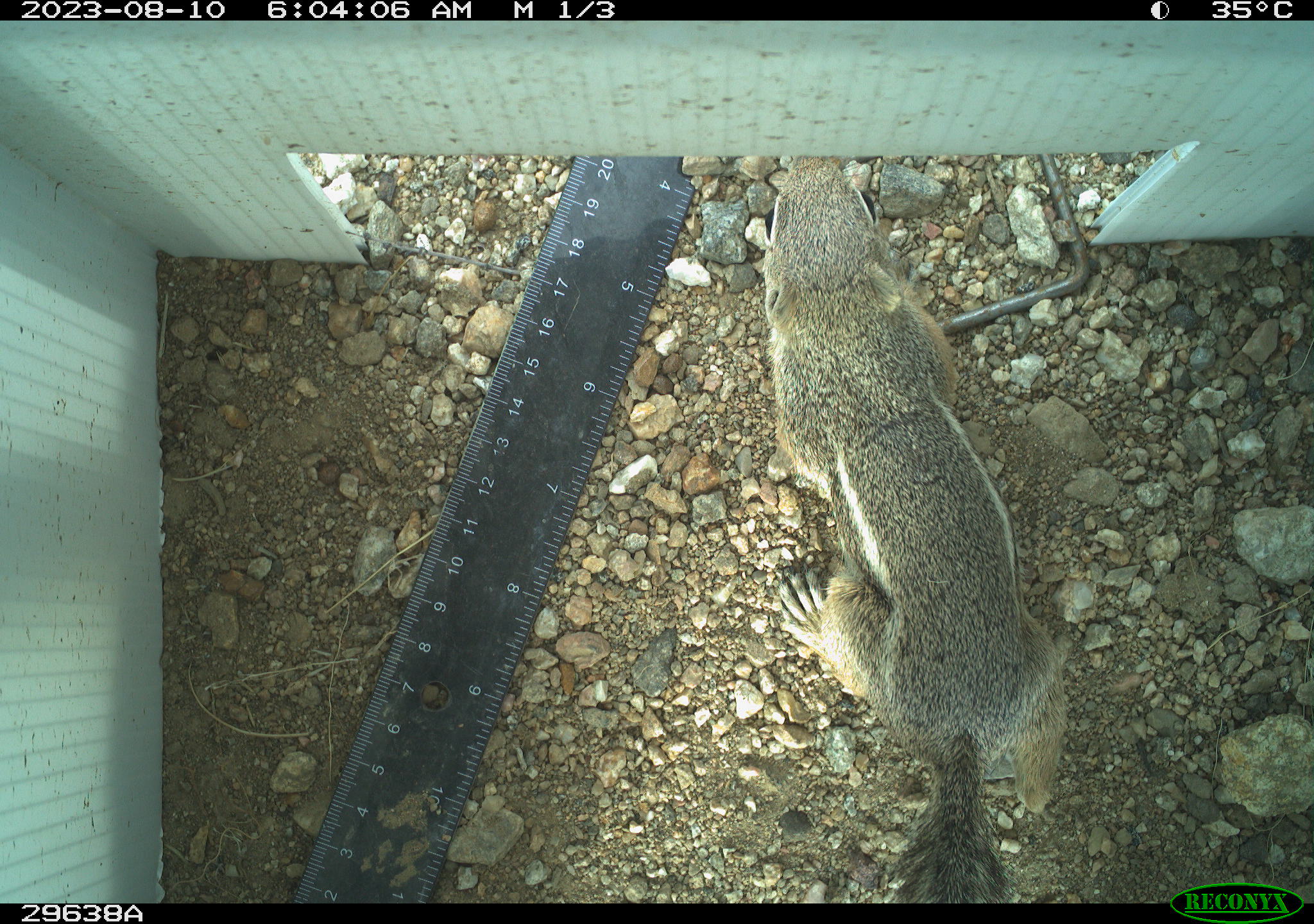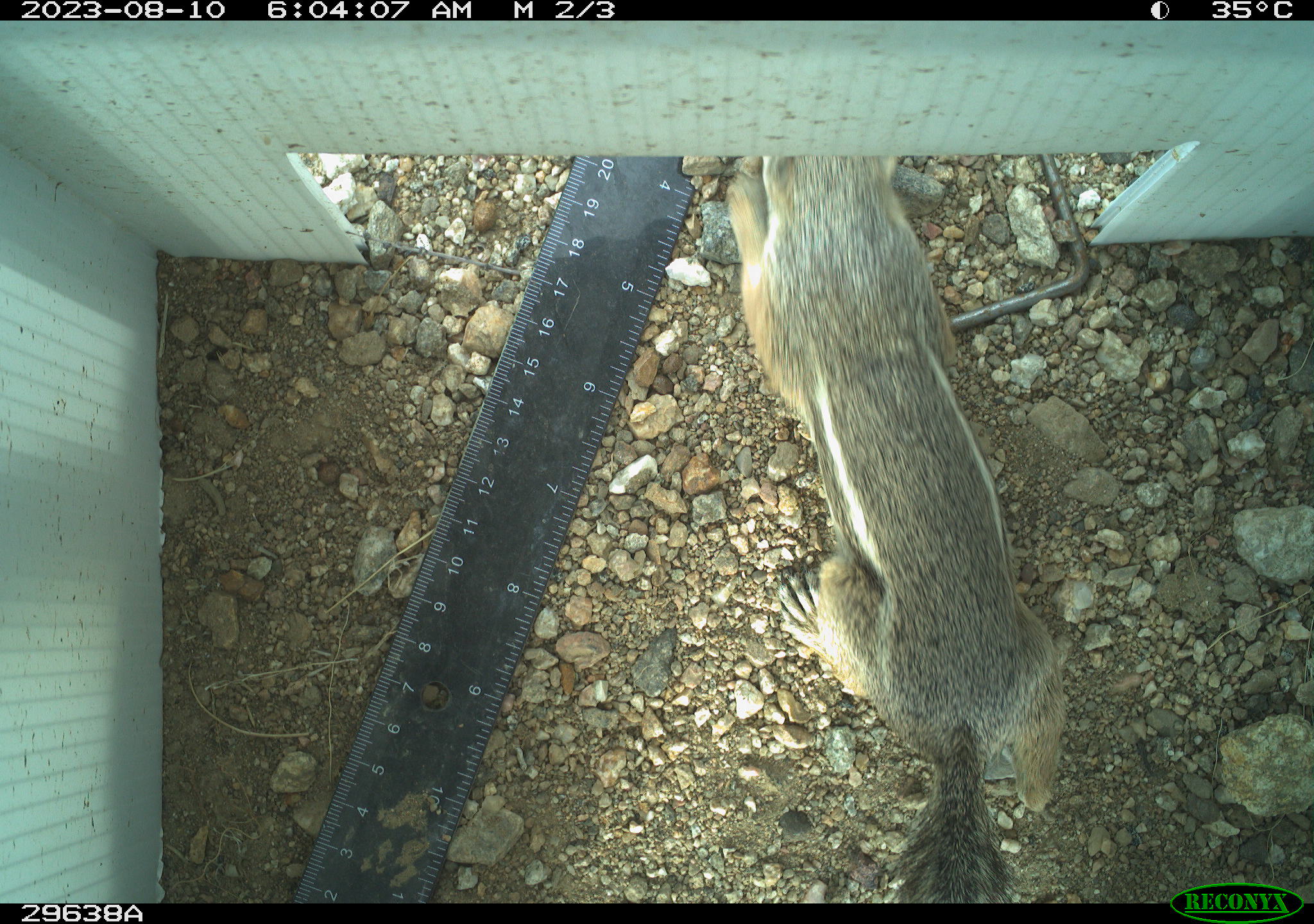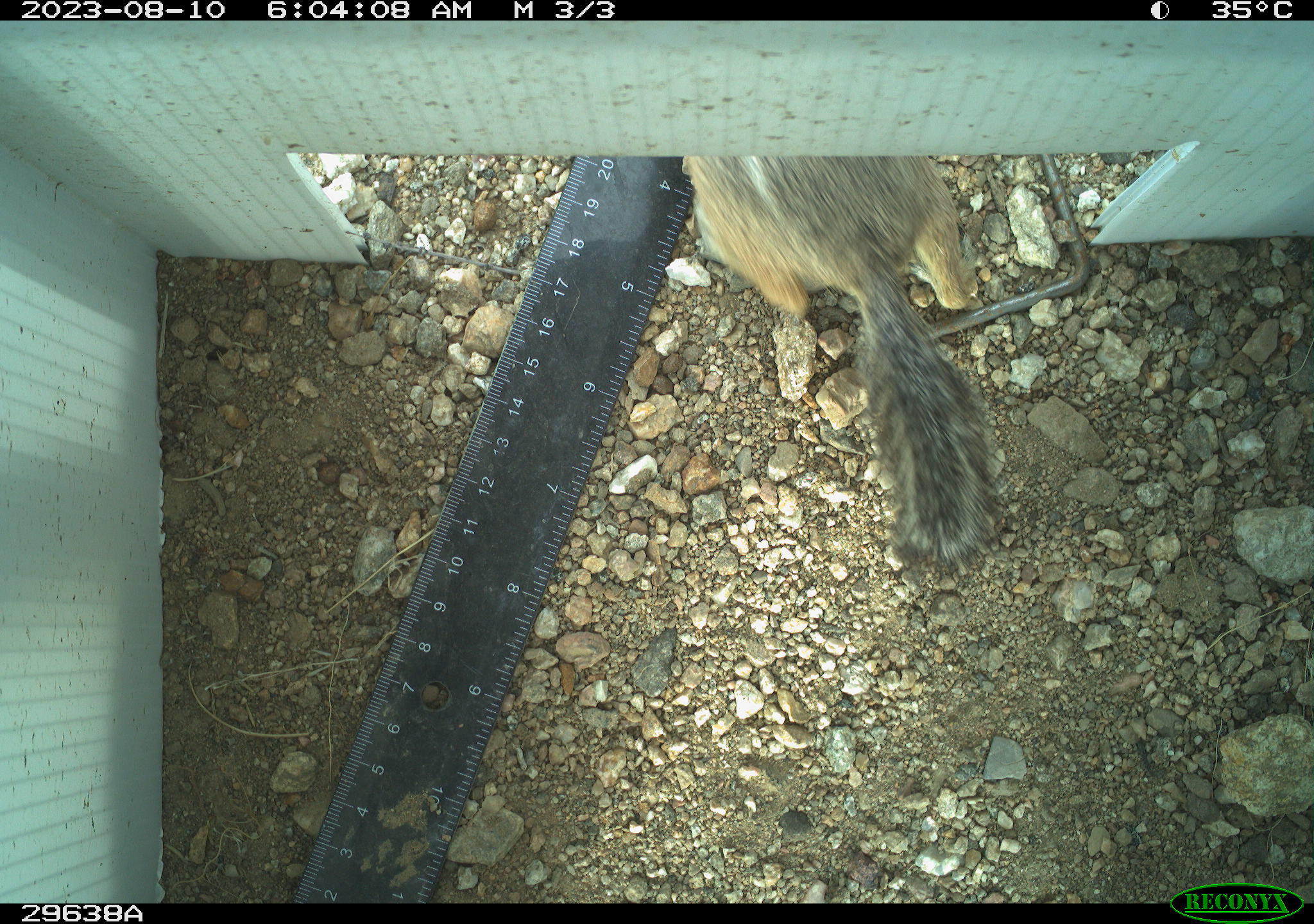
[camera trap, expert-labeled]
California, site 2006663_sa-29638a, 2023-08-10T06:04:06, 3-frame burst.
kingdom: Animalia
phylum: Chordata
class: Mammalia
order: Rodentia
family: Sciuridae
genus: Ammospermophilus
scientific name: Ammospermophilus leucurus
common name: white-tailed antelope squirrel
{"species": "white-tailed antelope squirrel (Ammospermophilus leucurus)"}